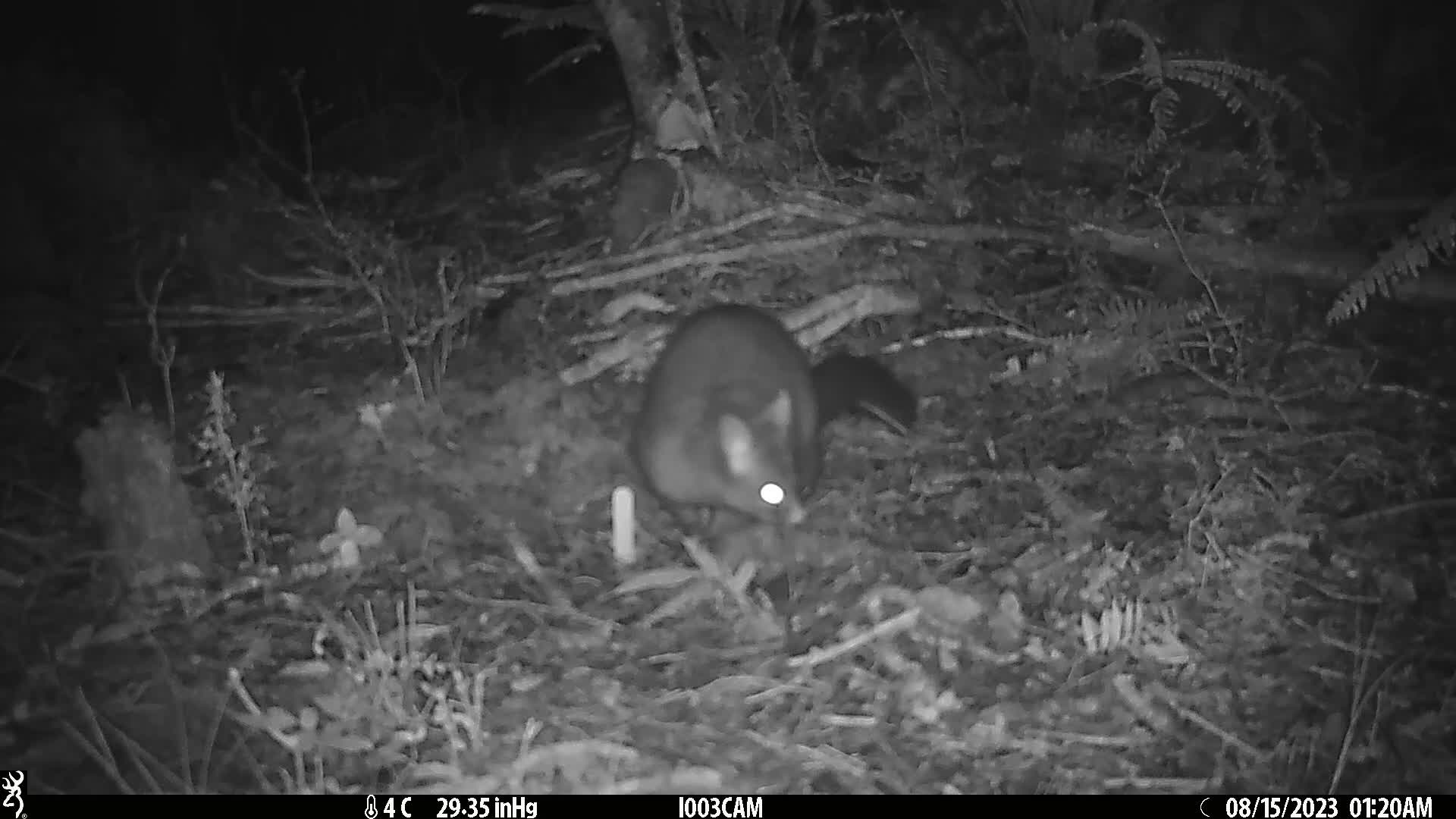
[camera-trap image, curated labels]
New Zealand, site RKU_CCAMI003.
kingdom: Animalia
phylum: Chordata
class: Mammalia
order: Diprotodontia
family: Phalangeridae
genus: Trichosurus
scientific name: Trichosurus vulpecula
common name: common brushtail possum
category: possum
Possum (common brushtail possum) (Trichosurus vulpecula).